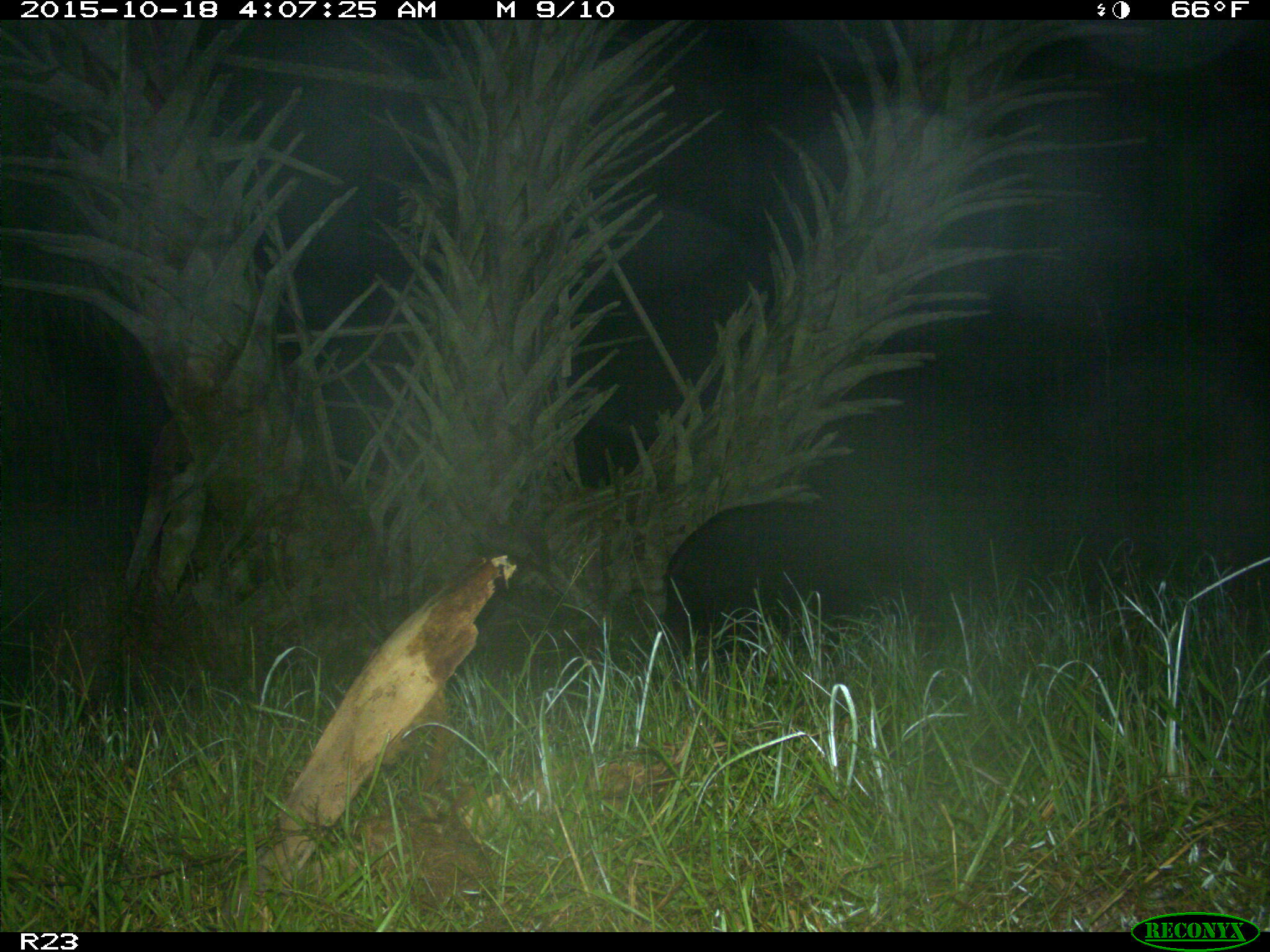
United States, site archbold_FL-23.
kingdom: Animalia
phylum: Chordata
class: Mammalia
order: Artiodactyla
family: Suidae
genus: Sus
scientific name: Sus scrofa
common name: wild boar